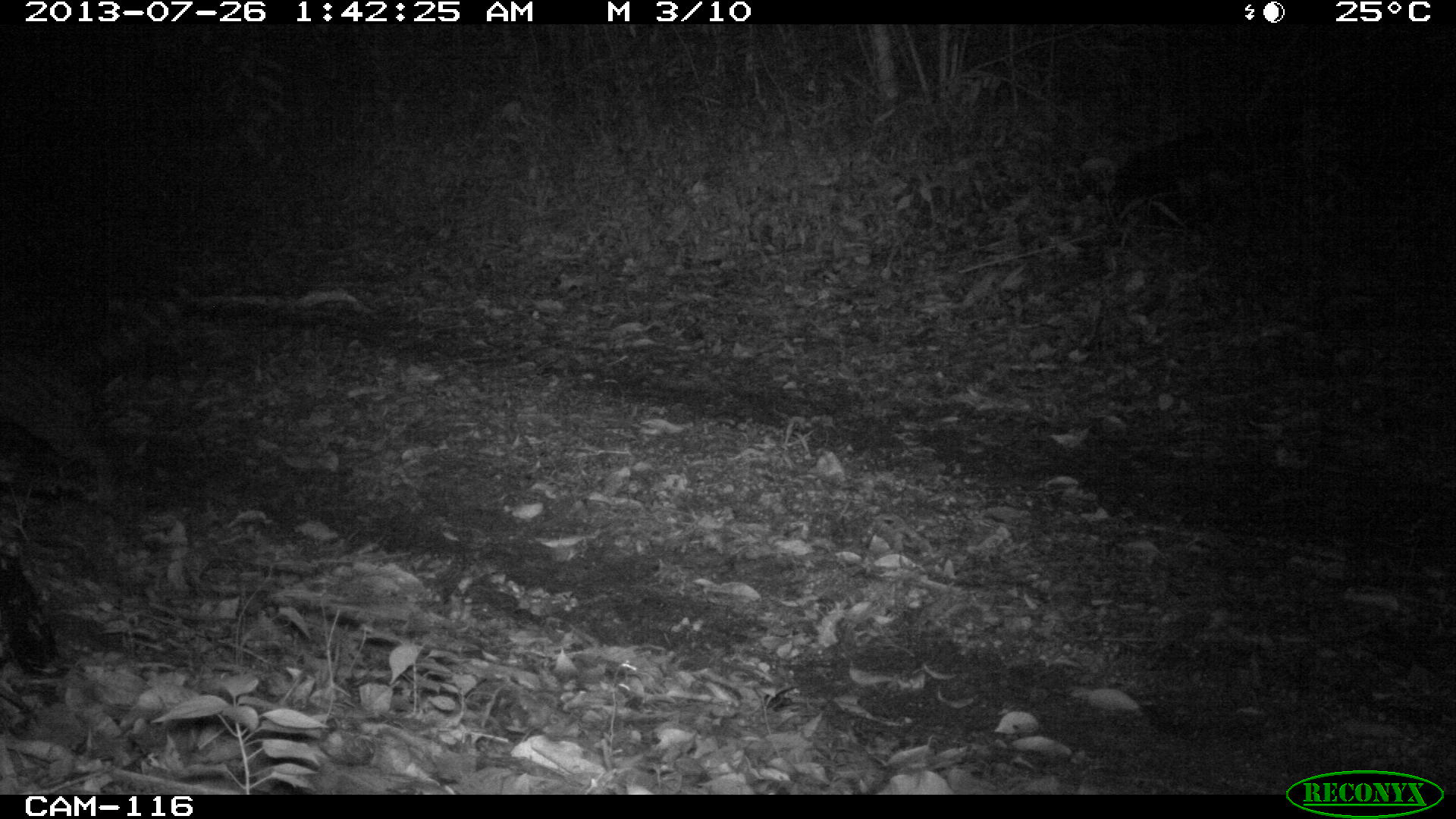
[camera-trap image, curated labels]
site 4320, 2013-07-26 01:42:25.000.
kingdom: Animalia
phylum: Chordata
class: Mammalia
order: Carnivora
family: Felidae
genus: Leopardus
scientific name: Leopardus wiedii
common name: margay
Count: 1.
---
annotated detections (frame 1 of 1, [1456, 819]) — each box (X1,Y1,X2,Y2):
leopardus wiedii: (0,282,192,513)